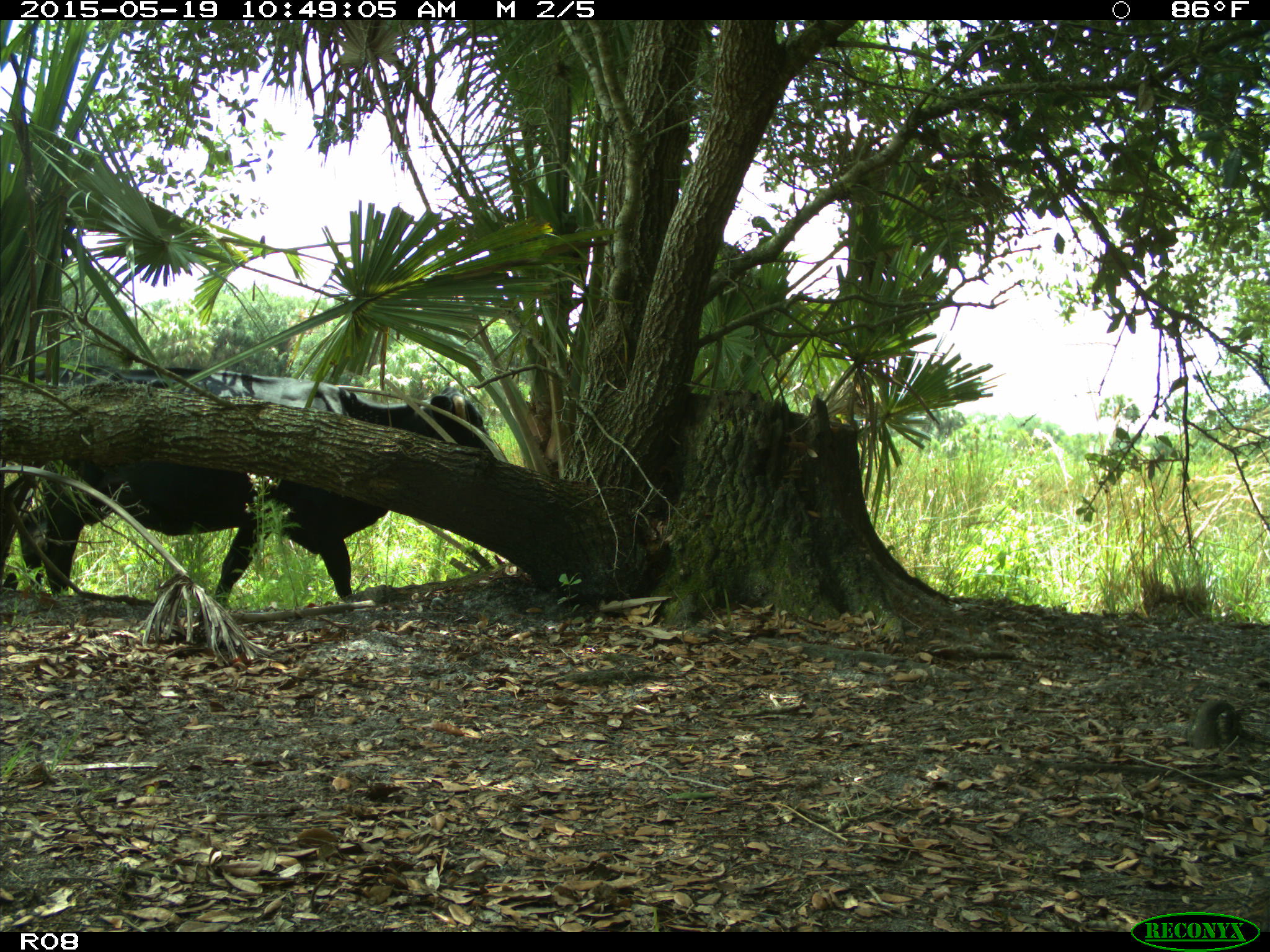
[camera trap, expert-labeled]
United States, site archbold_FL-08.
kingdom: Animalia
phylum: Chordata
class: Mammalia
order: Artiodactyla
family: Bovidae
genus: Bos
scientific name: Bos taurus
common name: domestic cow